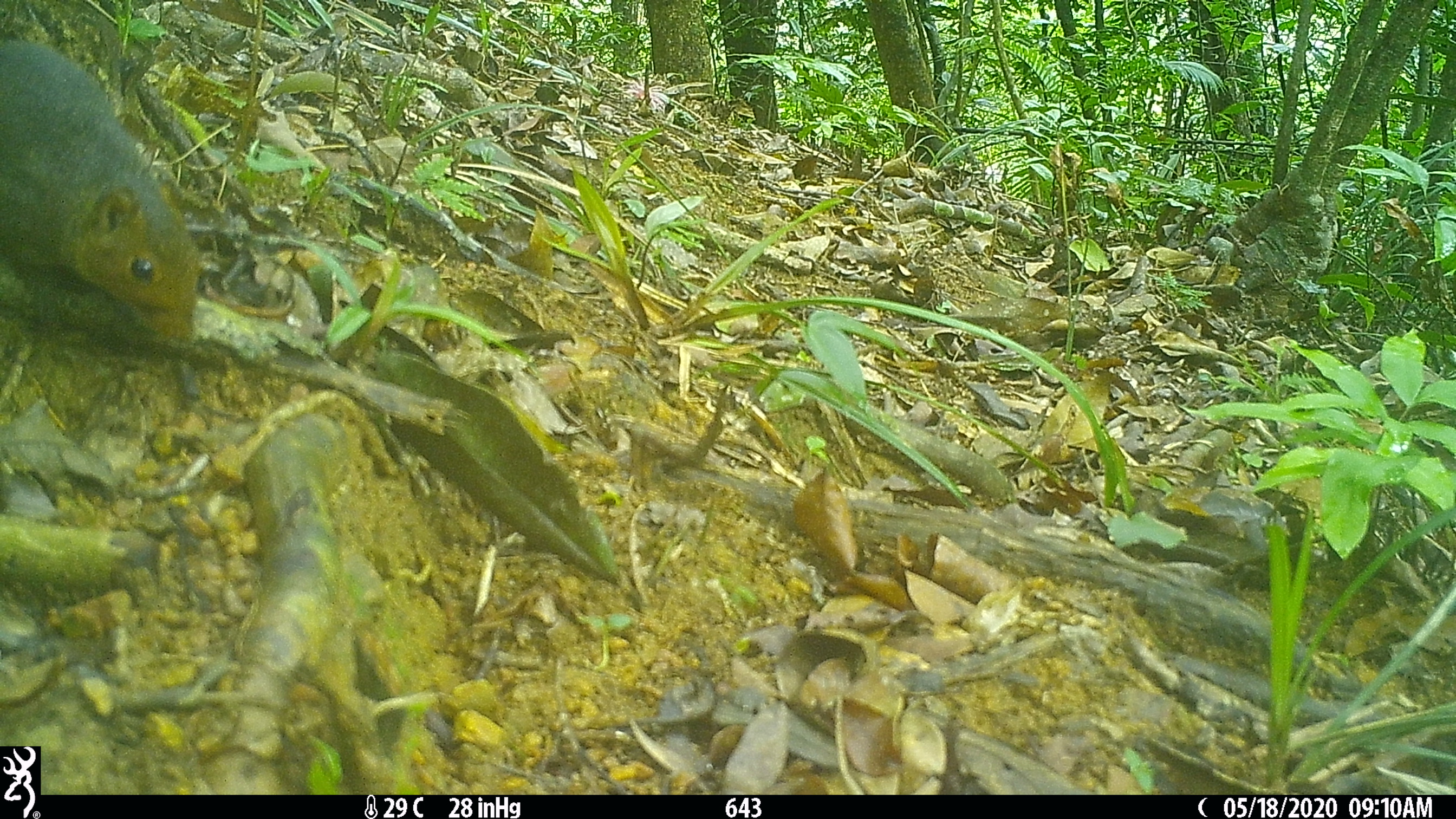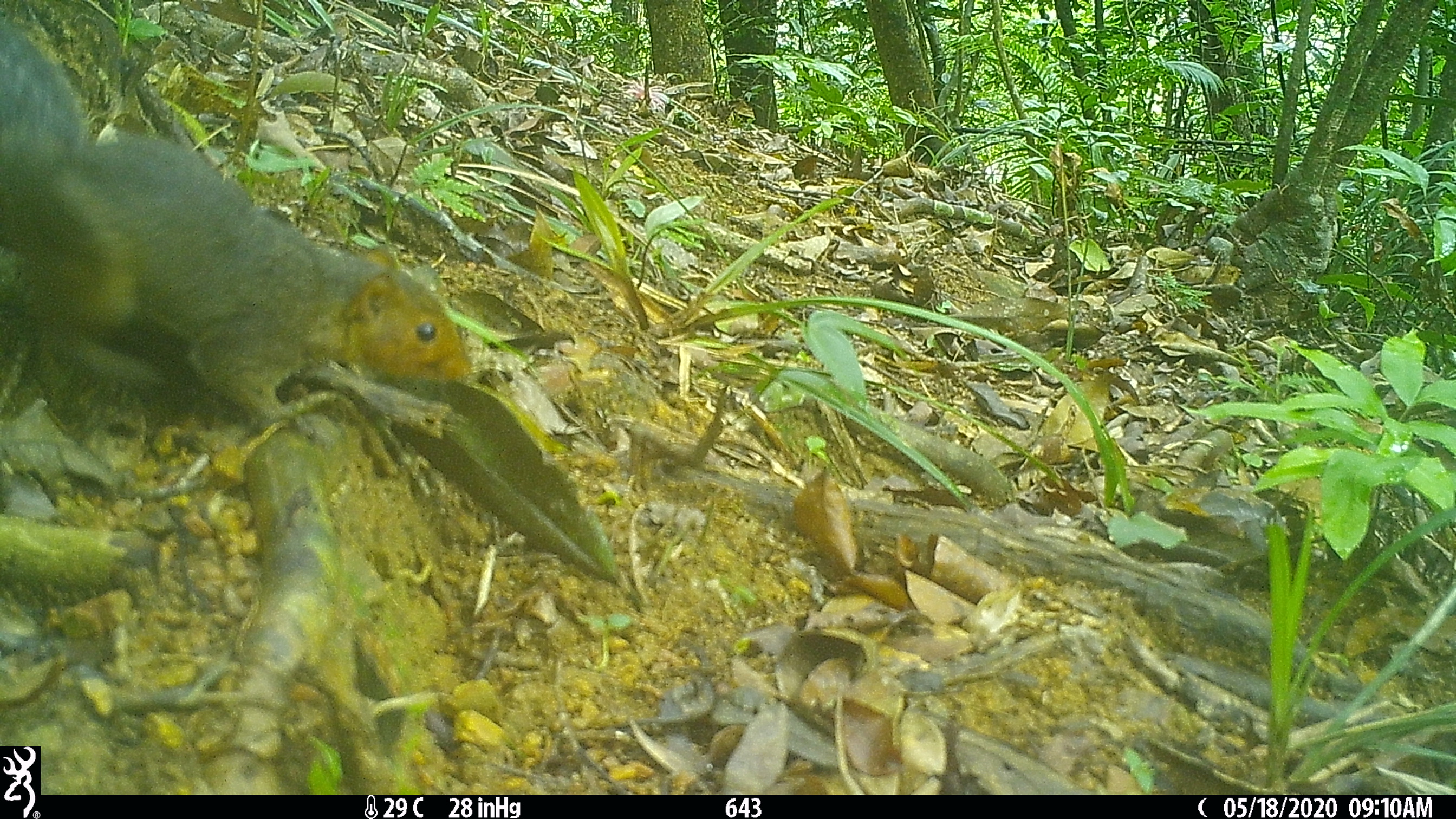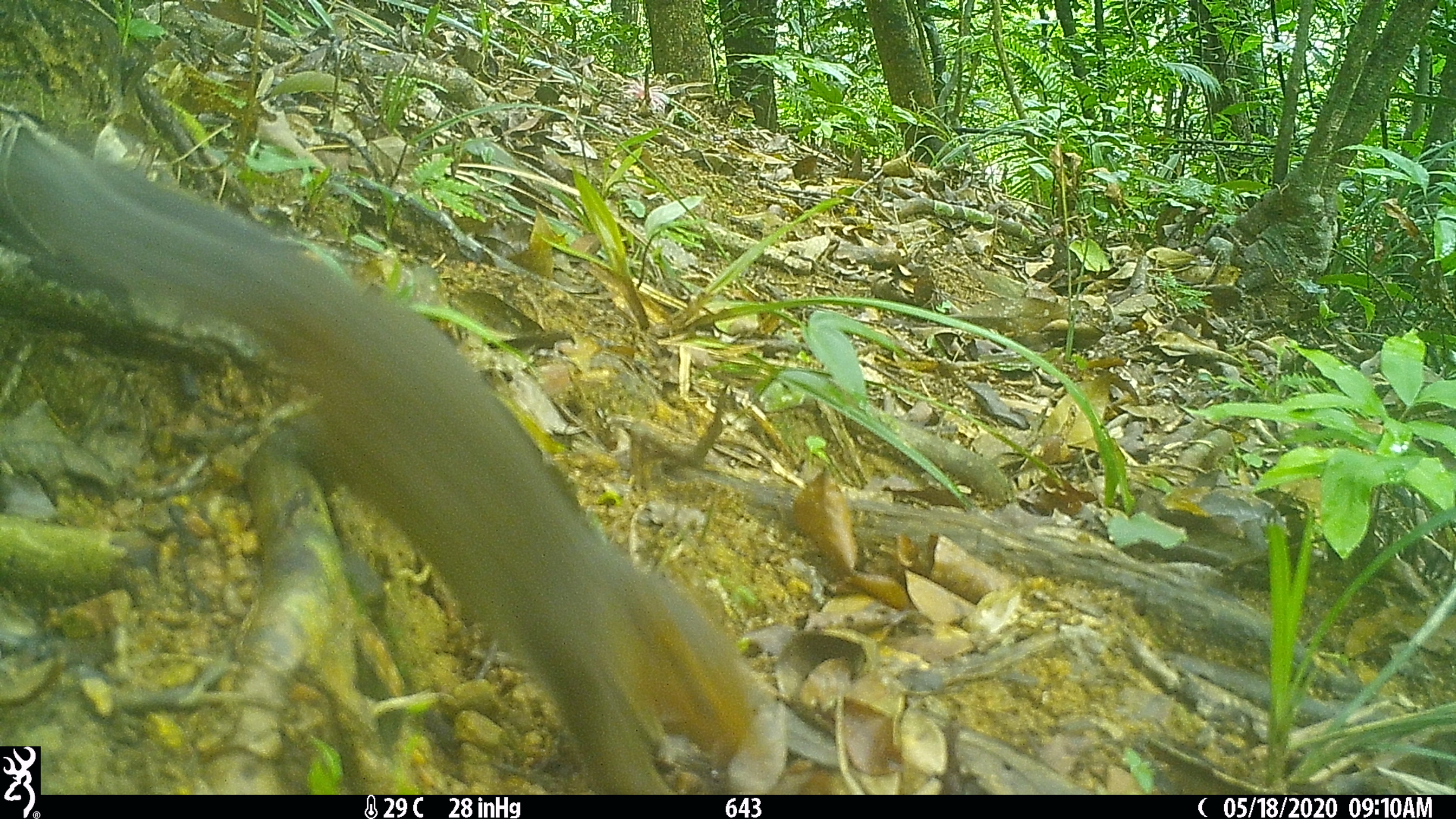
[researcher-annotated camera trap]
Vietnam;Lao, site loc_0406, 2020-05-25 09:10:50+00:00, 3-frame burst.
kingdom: Animalia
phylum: Chordata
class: Mammalia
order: Rodentia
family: Sciuridae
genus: Dremomys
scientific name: Dremomys rufigenis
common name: red-cheeked squirrel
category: red cheeked squirrel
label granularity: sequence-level